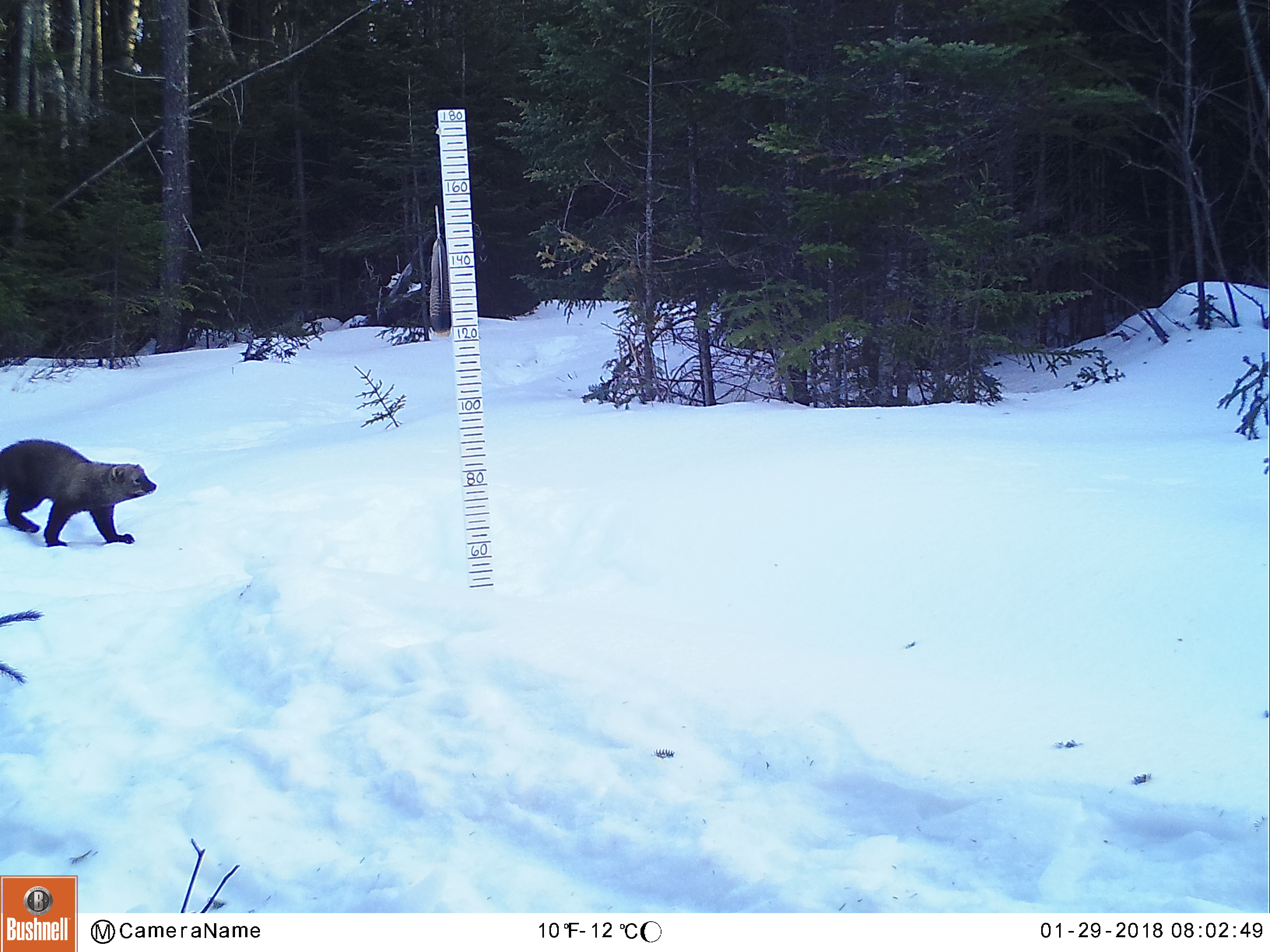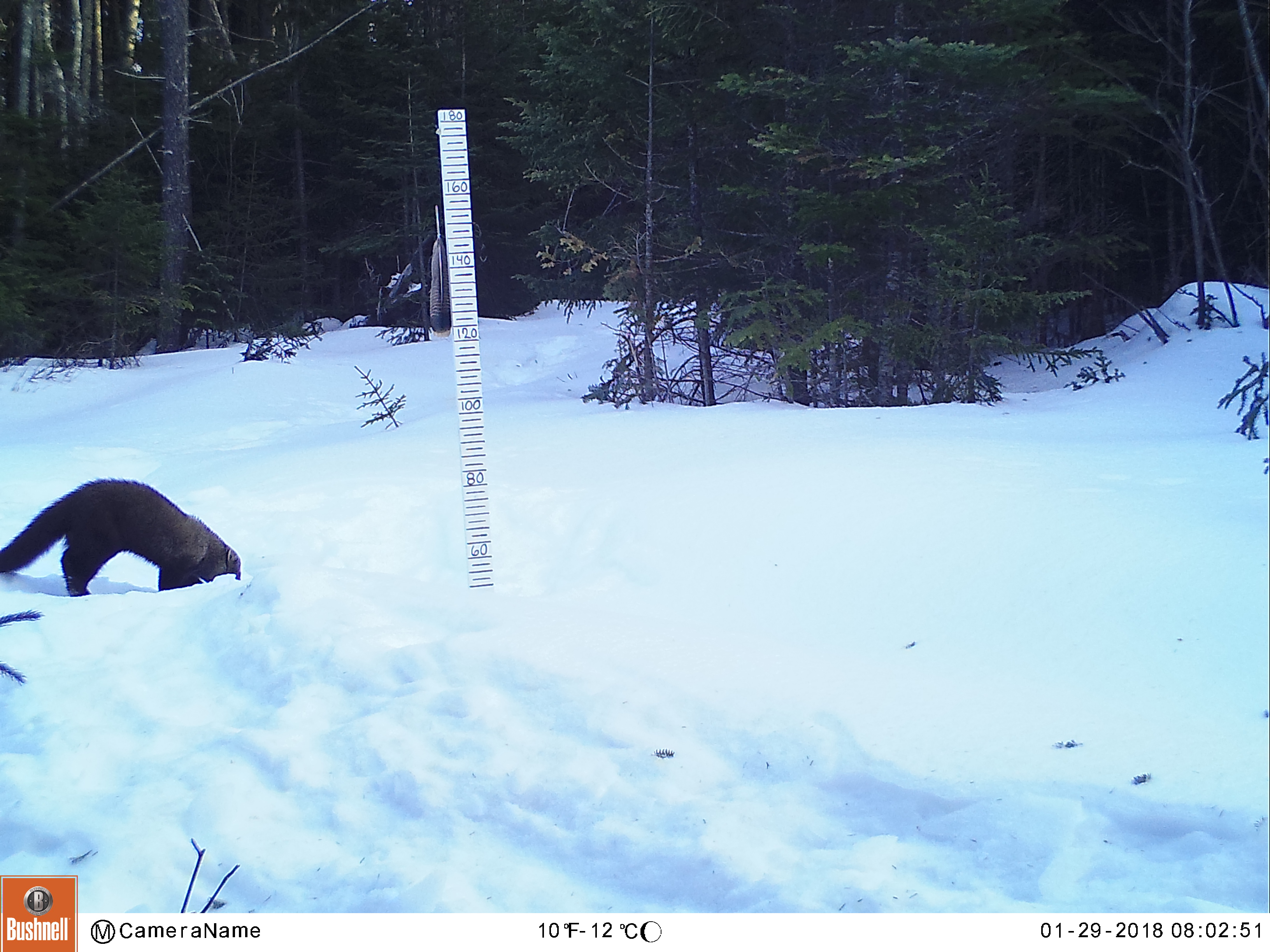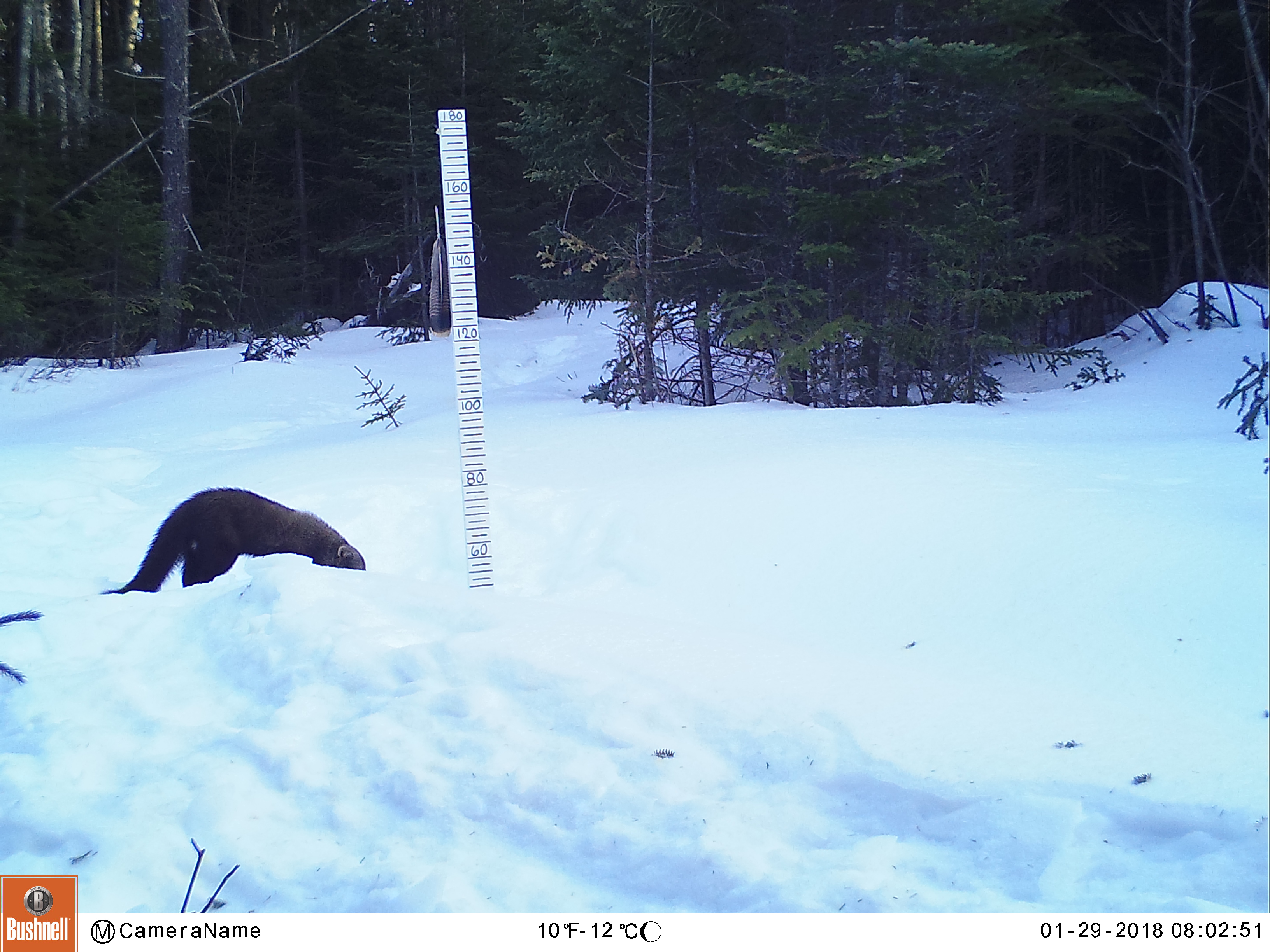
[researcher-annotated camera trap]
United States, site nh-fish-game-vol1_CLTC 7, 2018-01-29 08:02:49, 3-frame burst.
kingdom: Animalia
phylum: Chordata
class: Mammalia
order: Carnivora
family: Mustelidae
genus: Pekania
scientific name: Pekania pennanti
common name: fisher